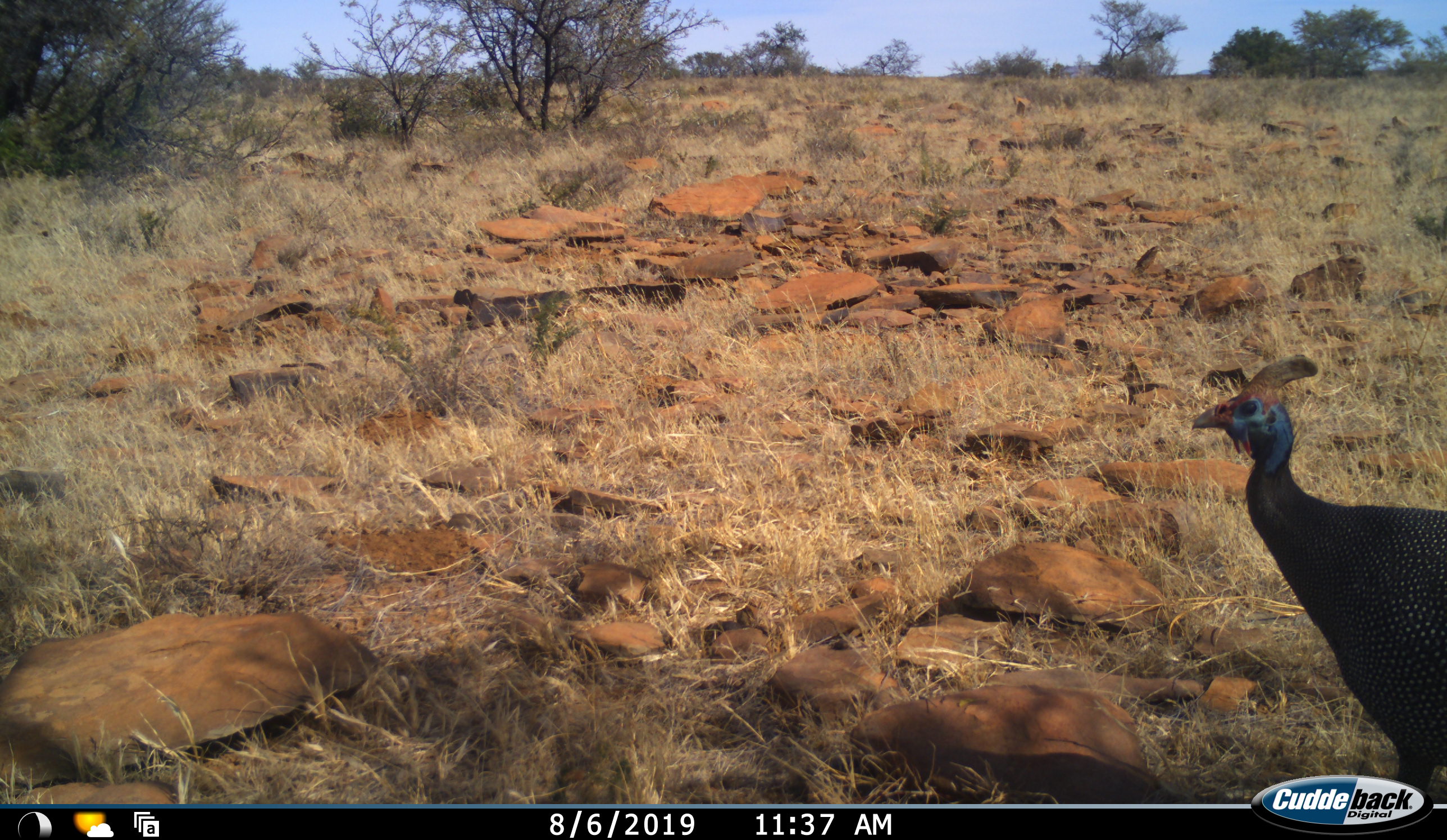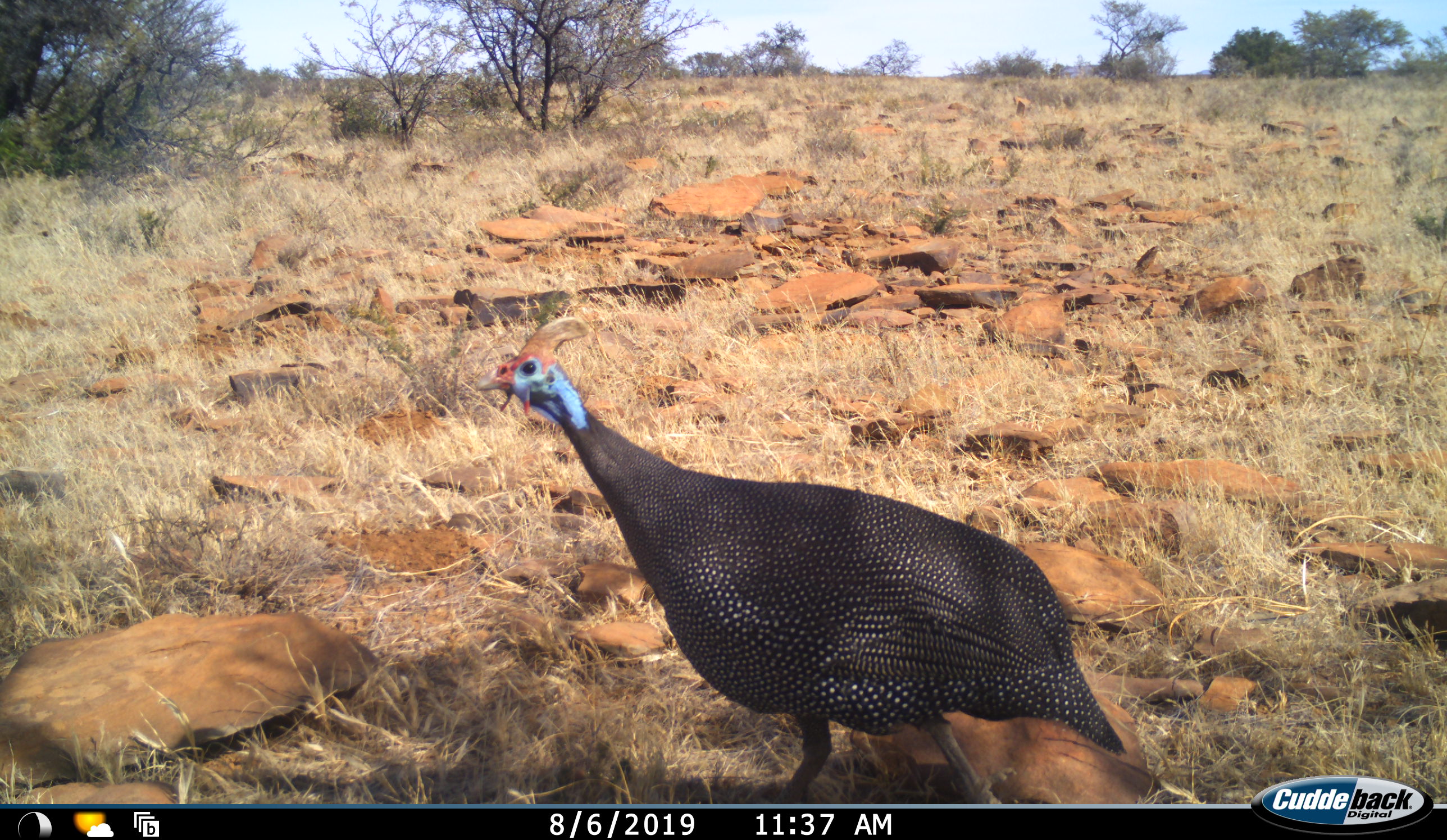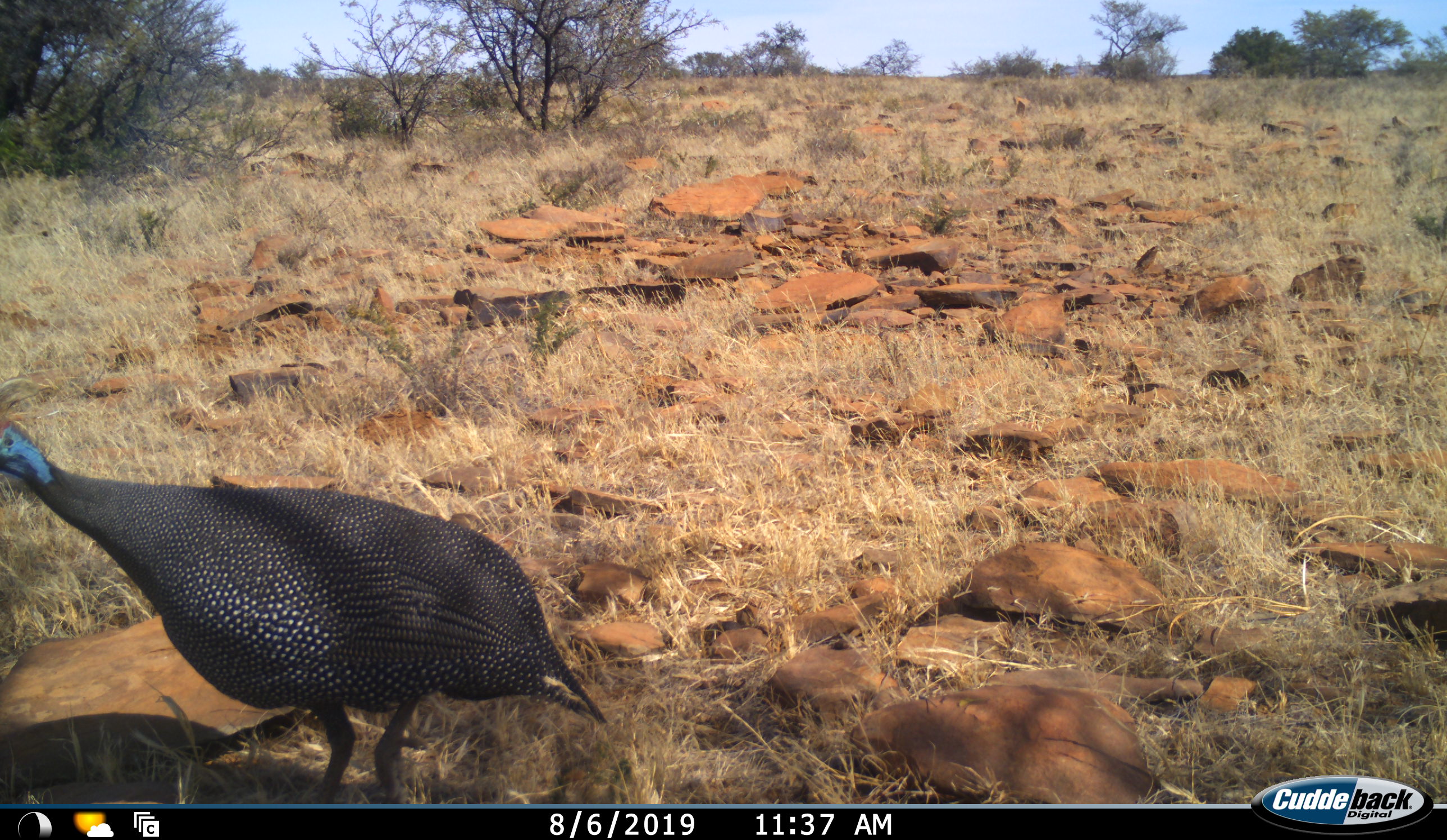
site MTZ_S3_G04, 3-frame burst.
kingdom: Animalia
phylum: Chordata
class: Aves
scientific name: Aves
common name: bird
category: birdother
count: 1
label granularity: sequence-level